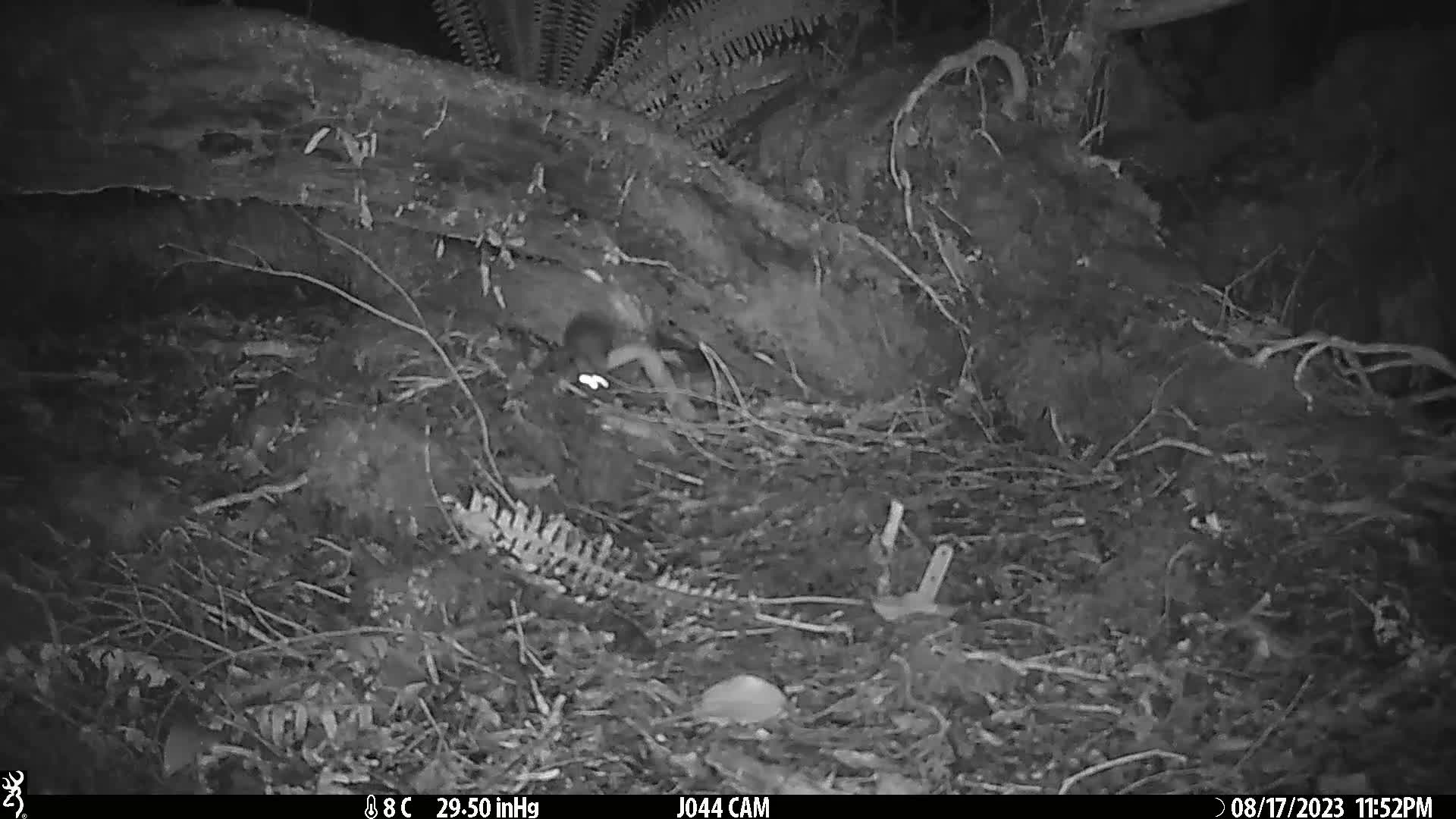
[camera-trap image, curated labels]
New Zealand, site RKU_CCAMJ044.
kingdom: Animalia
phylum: Chordata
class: Mammalia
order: Rodentia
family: Muridae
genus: Rattus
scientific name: Rattus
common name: rat